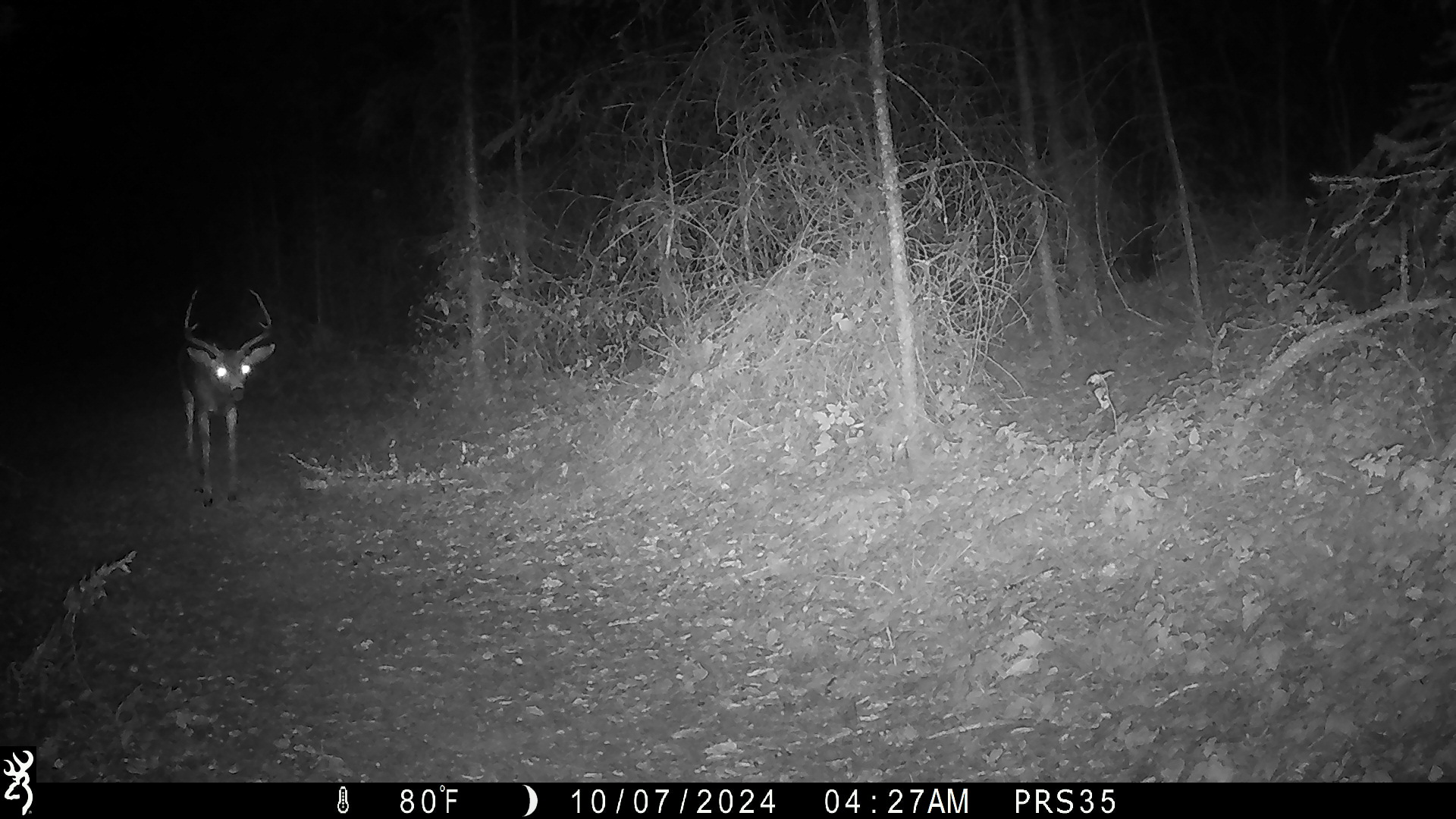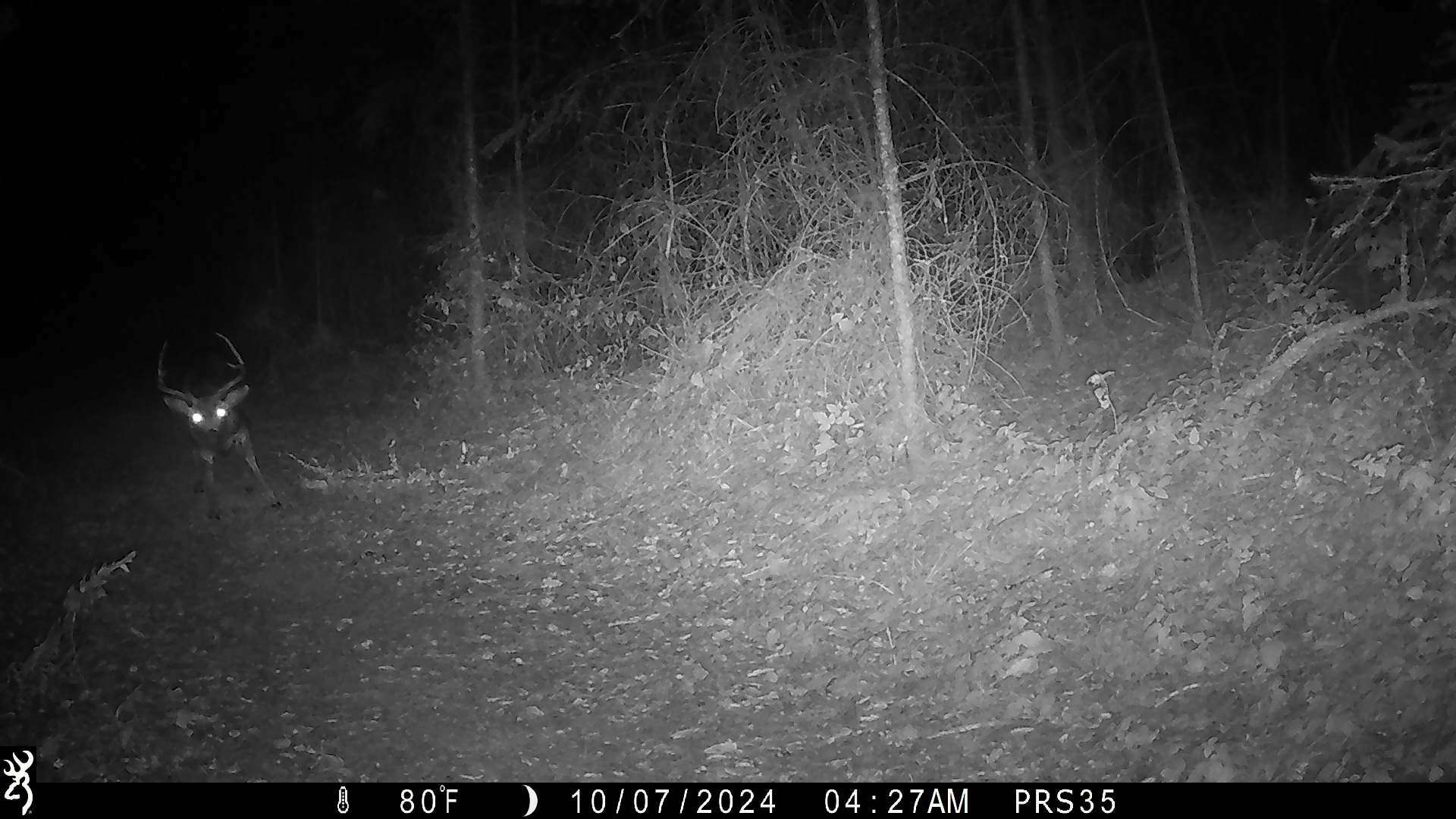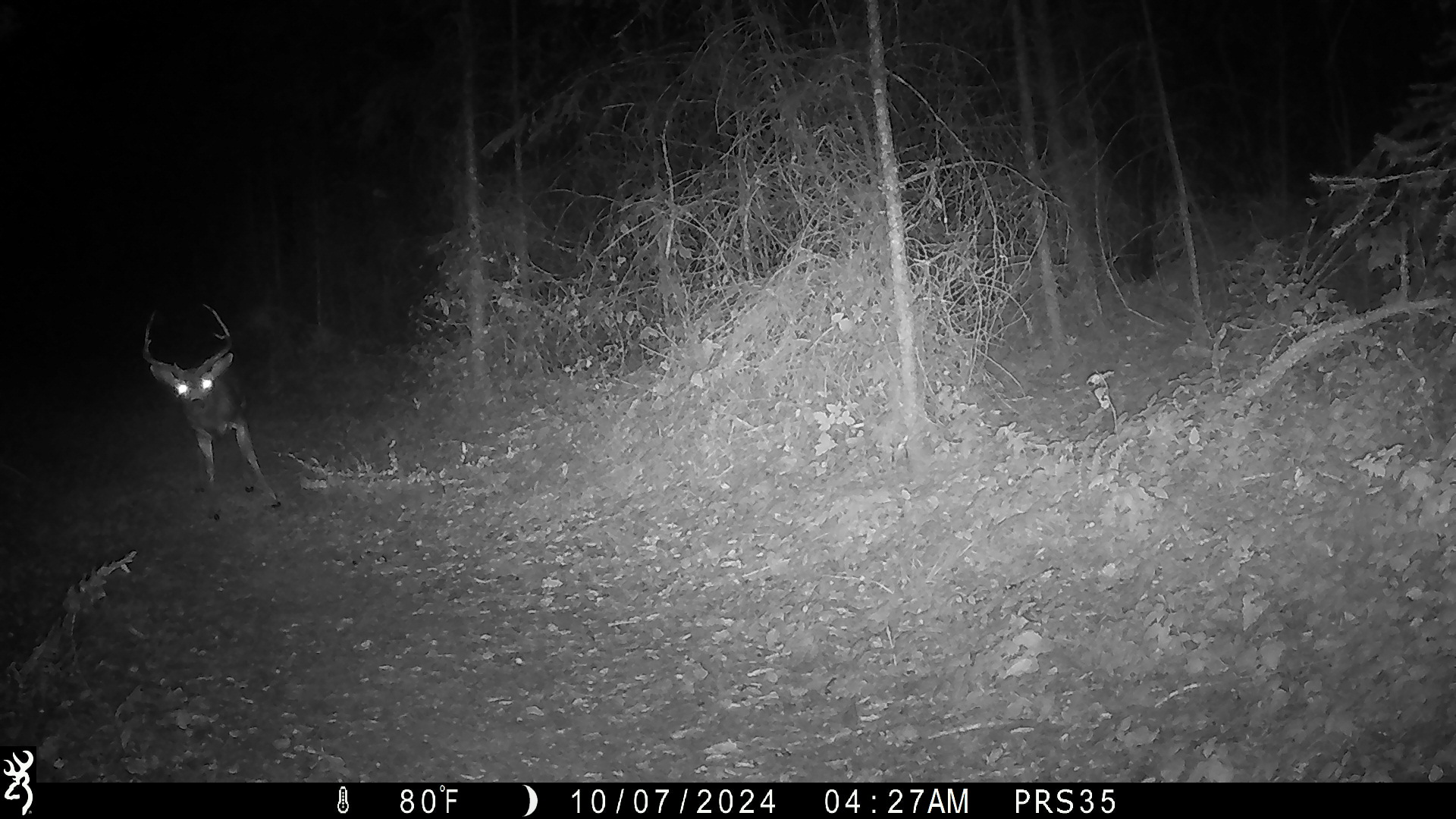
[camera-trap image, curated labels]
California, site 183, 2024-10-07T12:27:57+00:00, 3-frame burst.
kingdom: Animalia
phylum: Chordata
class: Mammalia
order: Artiodactyla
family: Cervidae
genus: Odocoileus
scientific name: Odocoileus hemionus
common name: mule deer